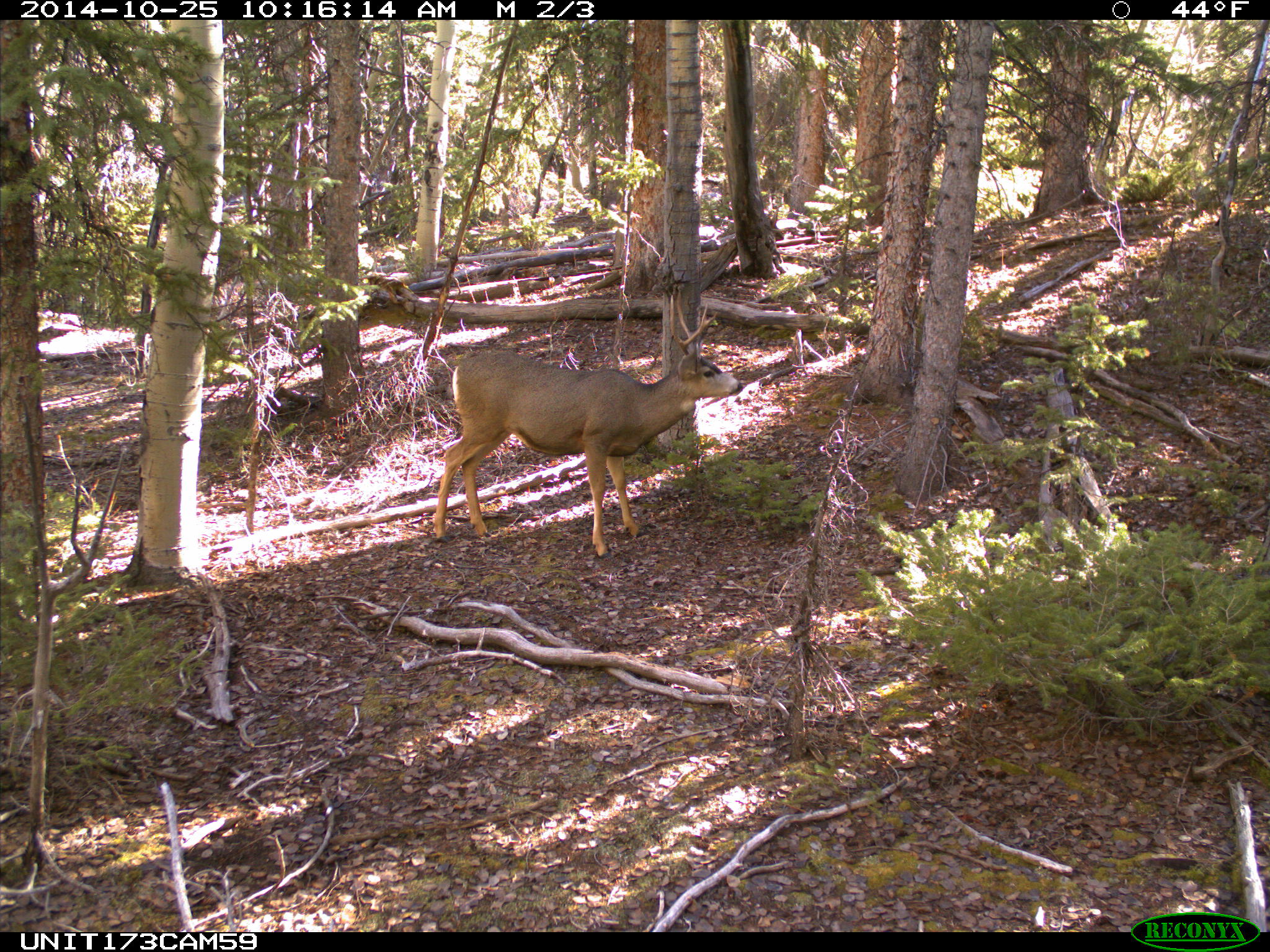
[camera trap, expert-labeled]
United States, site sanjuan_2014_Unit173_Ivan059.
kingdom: Animalia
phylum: Chordata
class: Mammalia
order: Artiodactyla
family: Cervidae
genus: Odocoileus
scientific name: Odocoileus hemionus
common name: mule deer